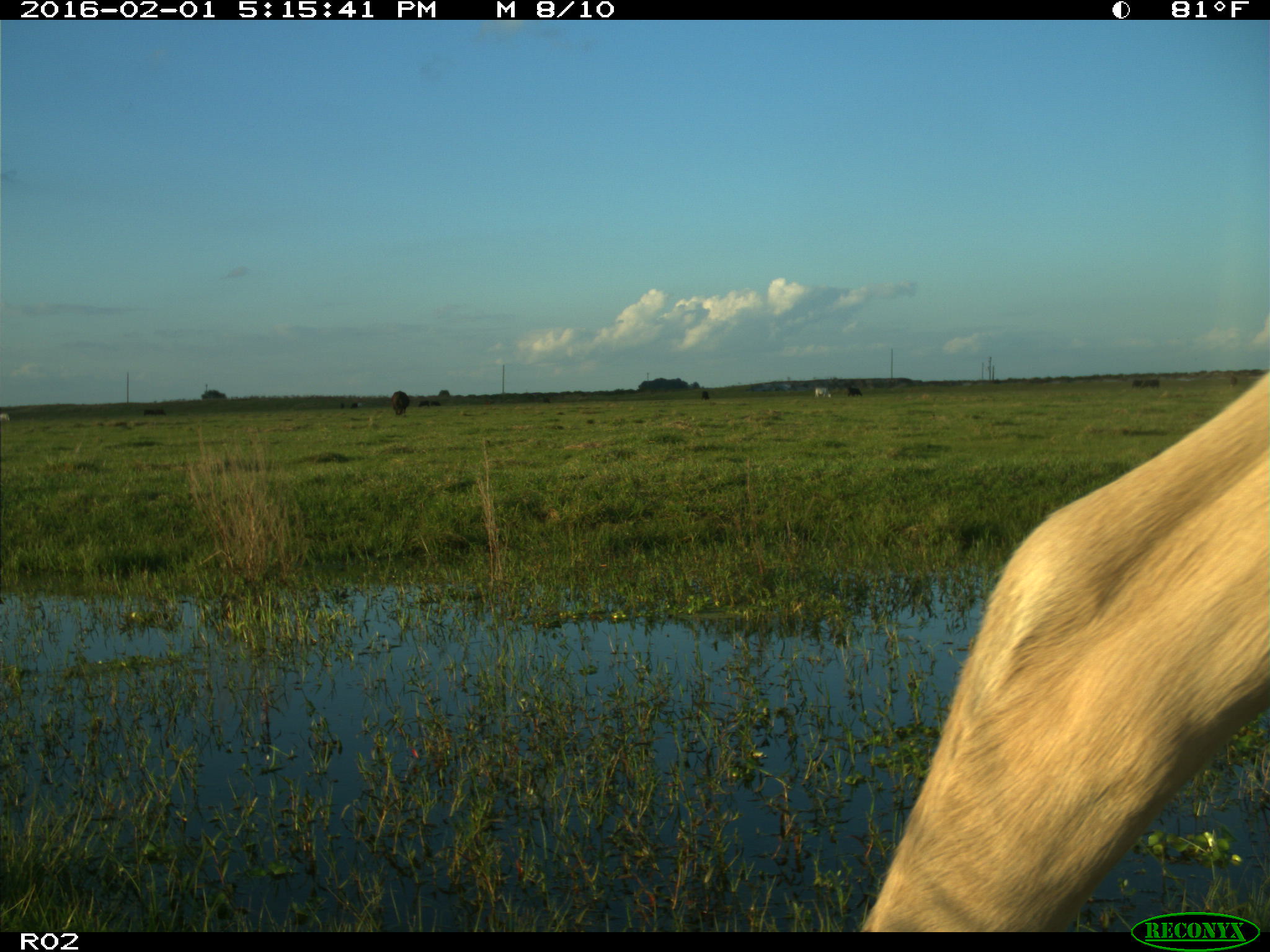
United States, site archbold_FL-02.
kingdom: Animalia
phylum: Chordata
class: Mammalia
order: Artiodactyla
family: Bovidae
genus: Bos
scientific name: Bos taurus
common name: domestic cow